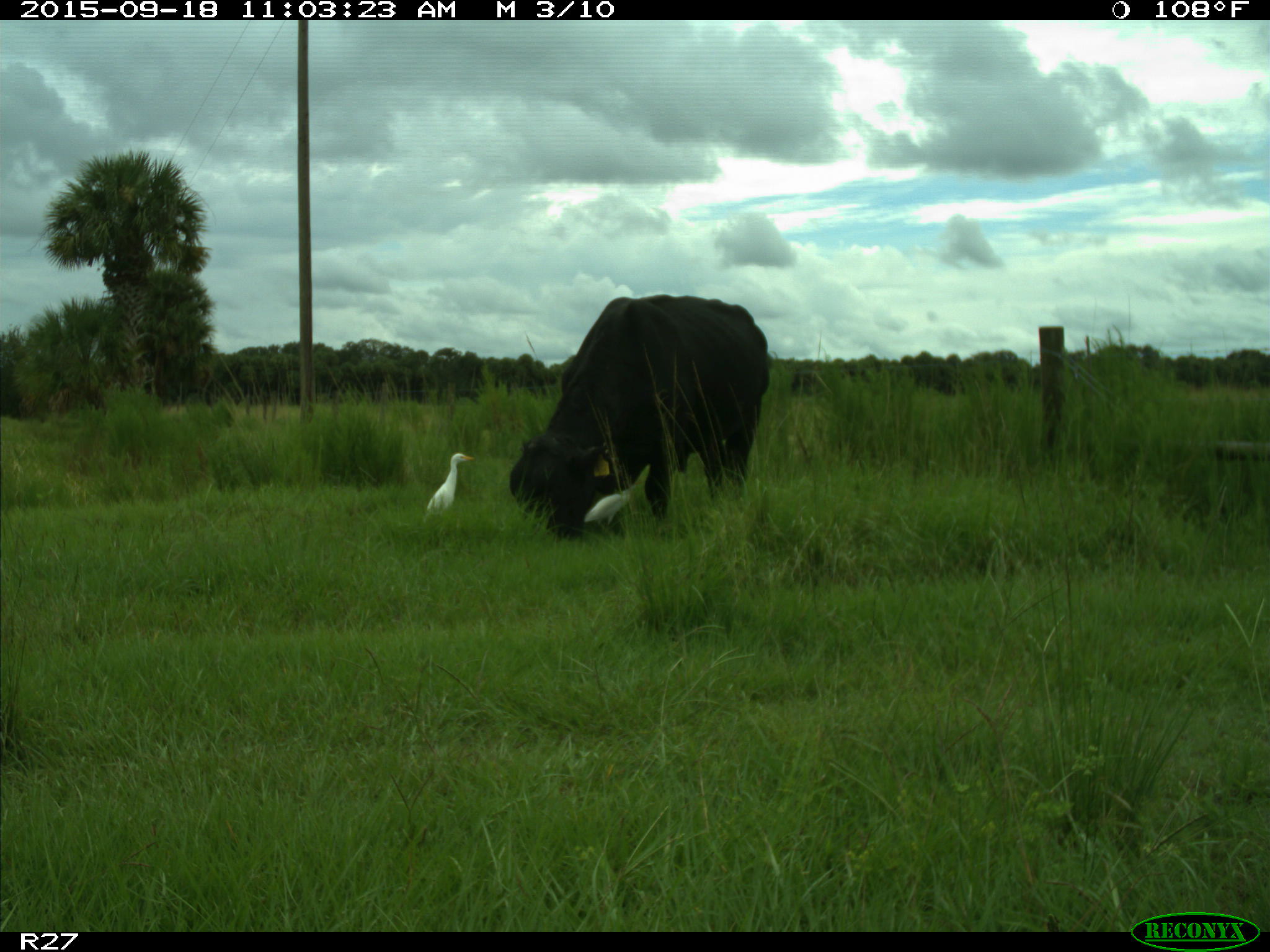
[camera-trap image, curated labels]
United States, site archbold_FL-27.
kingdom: Animalia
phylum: Chordata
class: Mammalia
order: Artiodactyla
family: Bovidae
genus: Bos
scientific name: Bos taurus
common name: domestic cow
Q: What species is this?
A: Bos taurus (domestic cow).